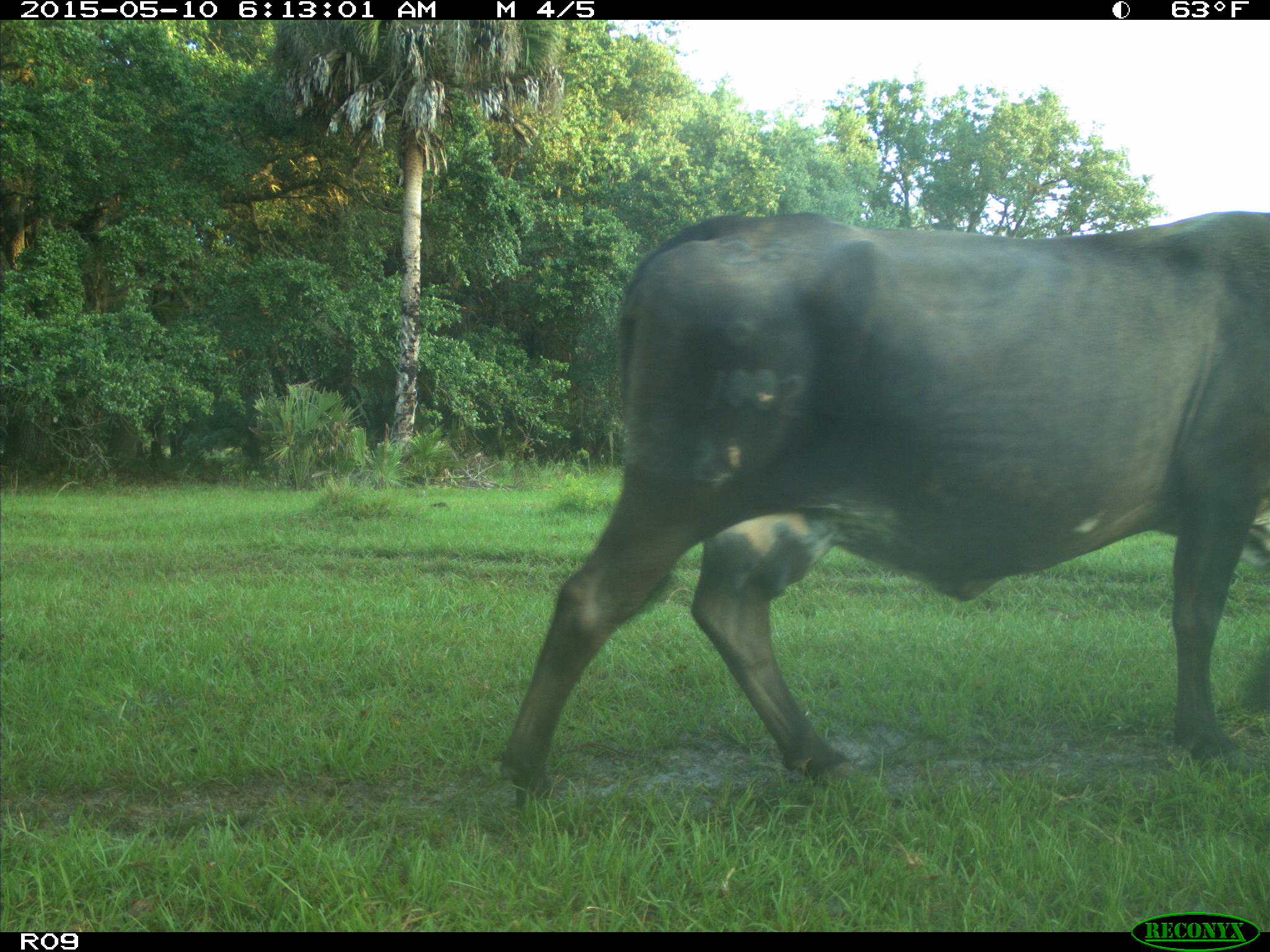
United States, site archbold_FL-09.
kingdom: Animalia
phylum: Chordata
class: Mammalia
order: Artiodactyla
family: Bovidae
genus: Bos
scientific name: Bos taurus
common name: domestic cow